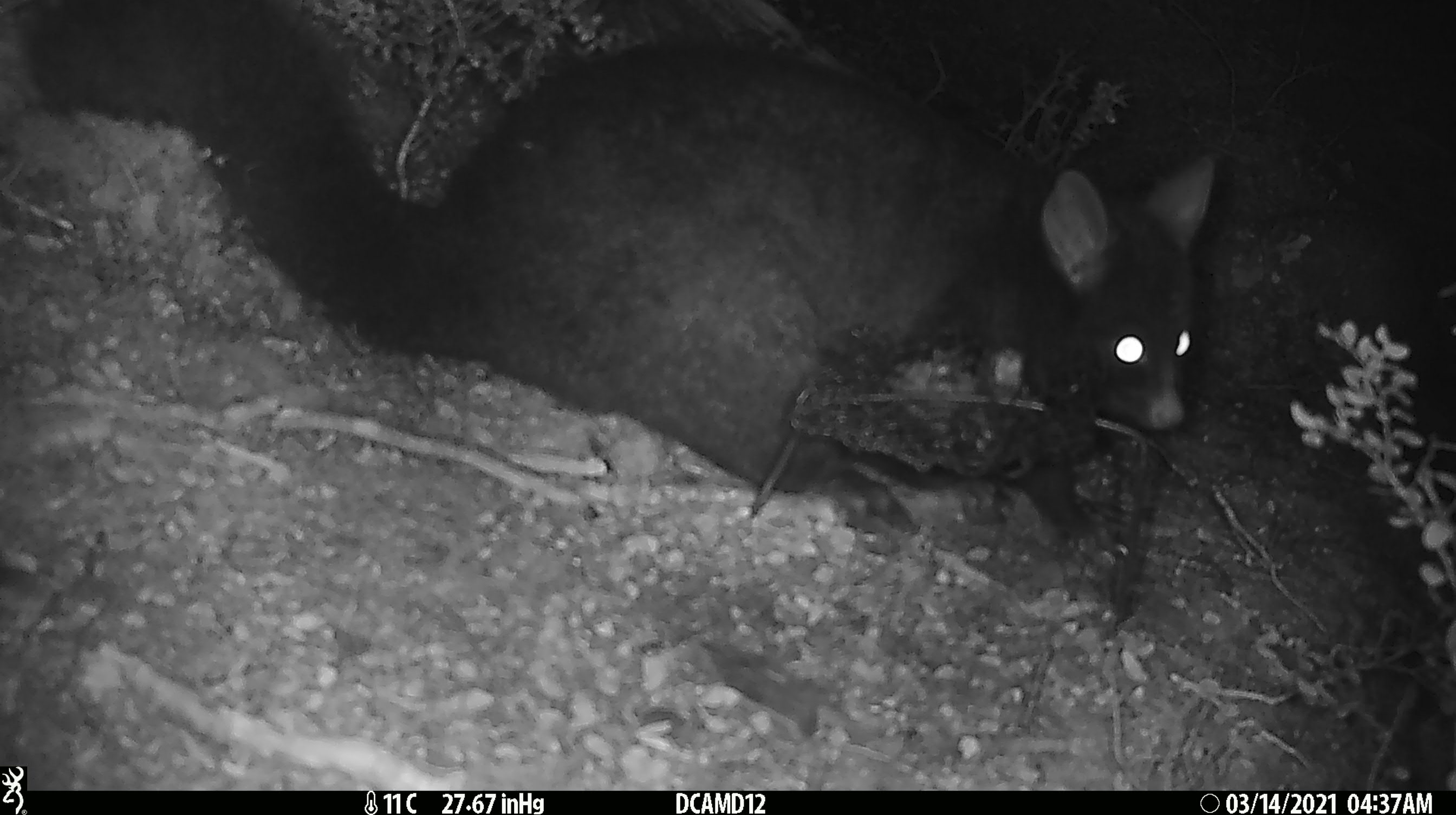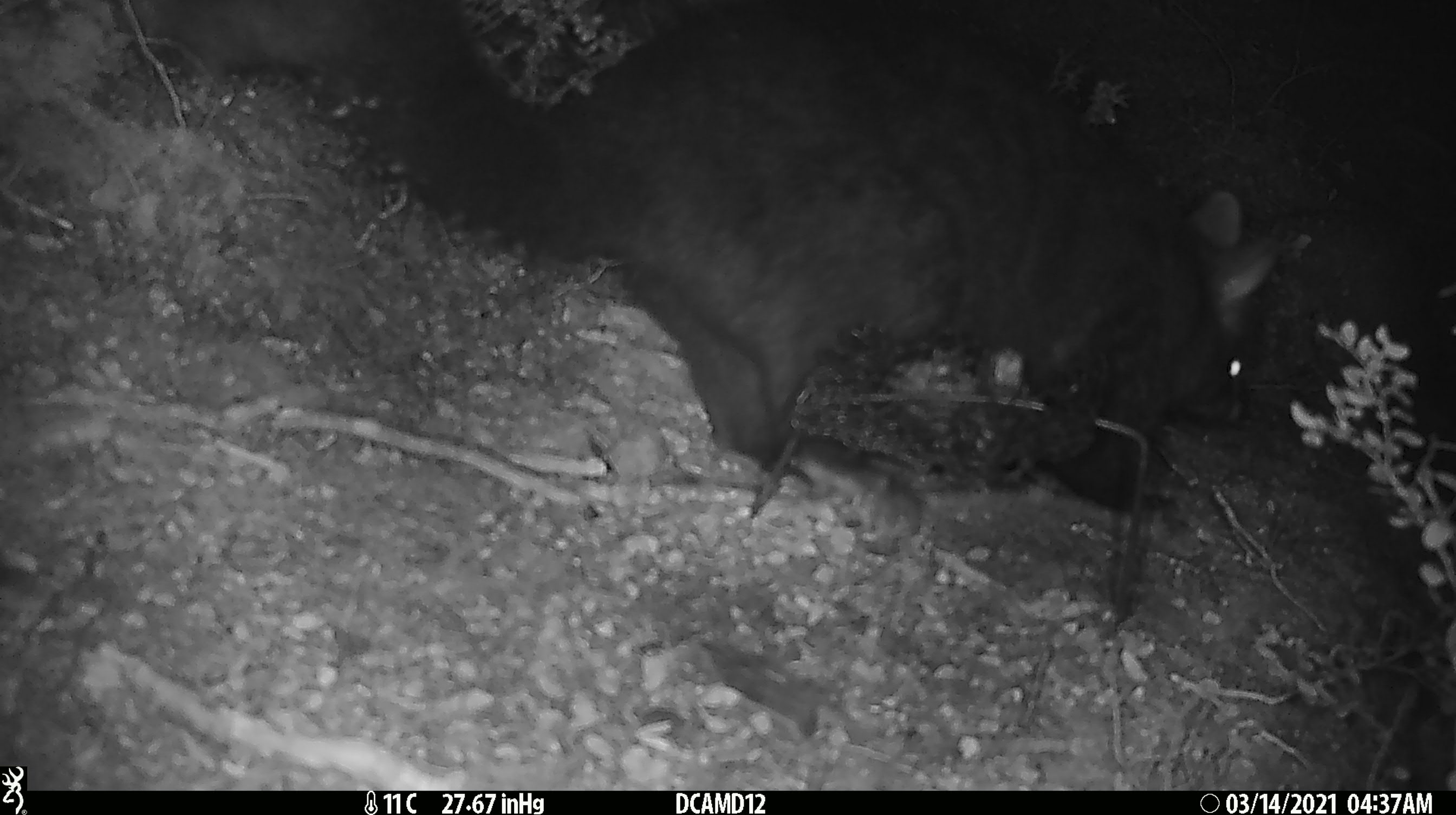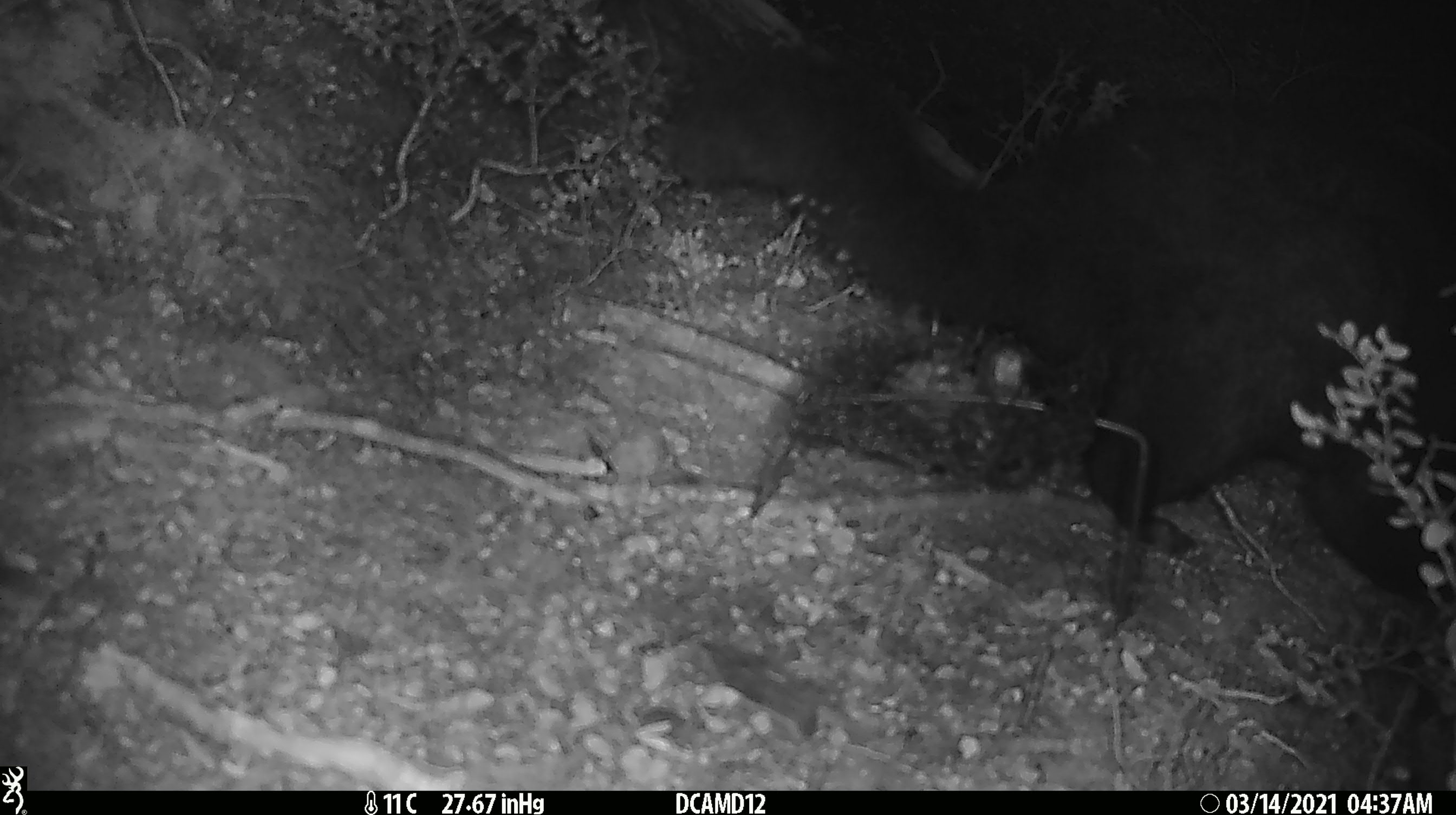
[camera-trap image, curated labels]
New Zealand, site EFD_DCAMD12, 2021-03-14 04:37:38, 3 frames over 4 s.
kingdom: Animalia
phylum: Chordata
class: Mammalia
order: Diprotodontia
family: Phalangeridae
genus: Trichosurus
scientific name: Trichosurus vulpecula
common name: common brushtail possum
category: possum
Possum (common brushtail possum) (Trichosurus vulpecula).